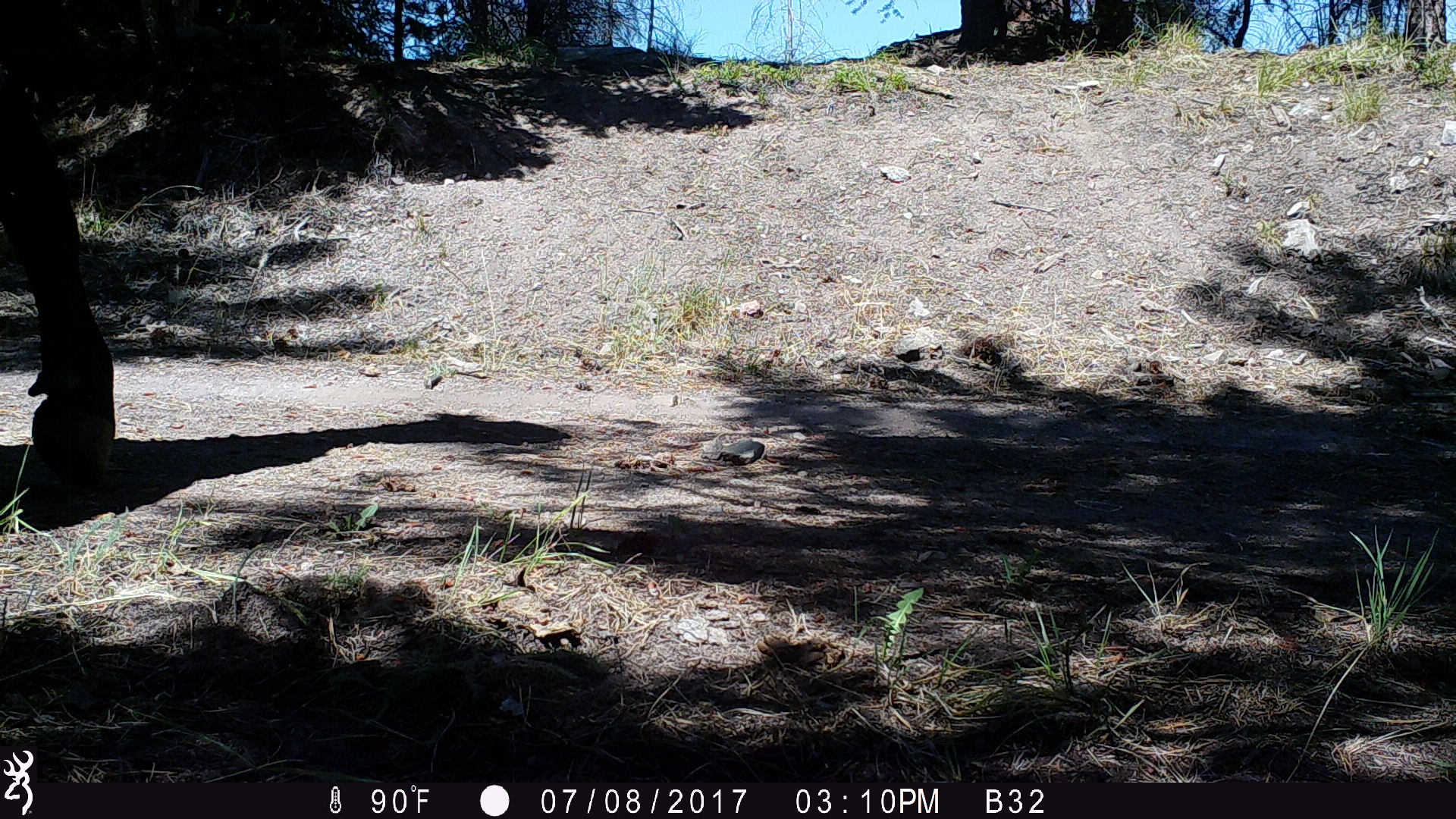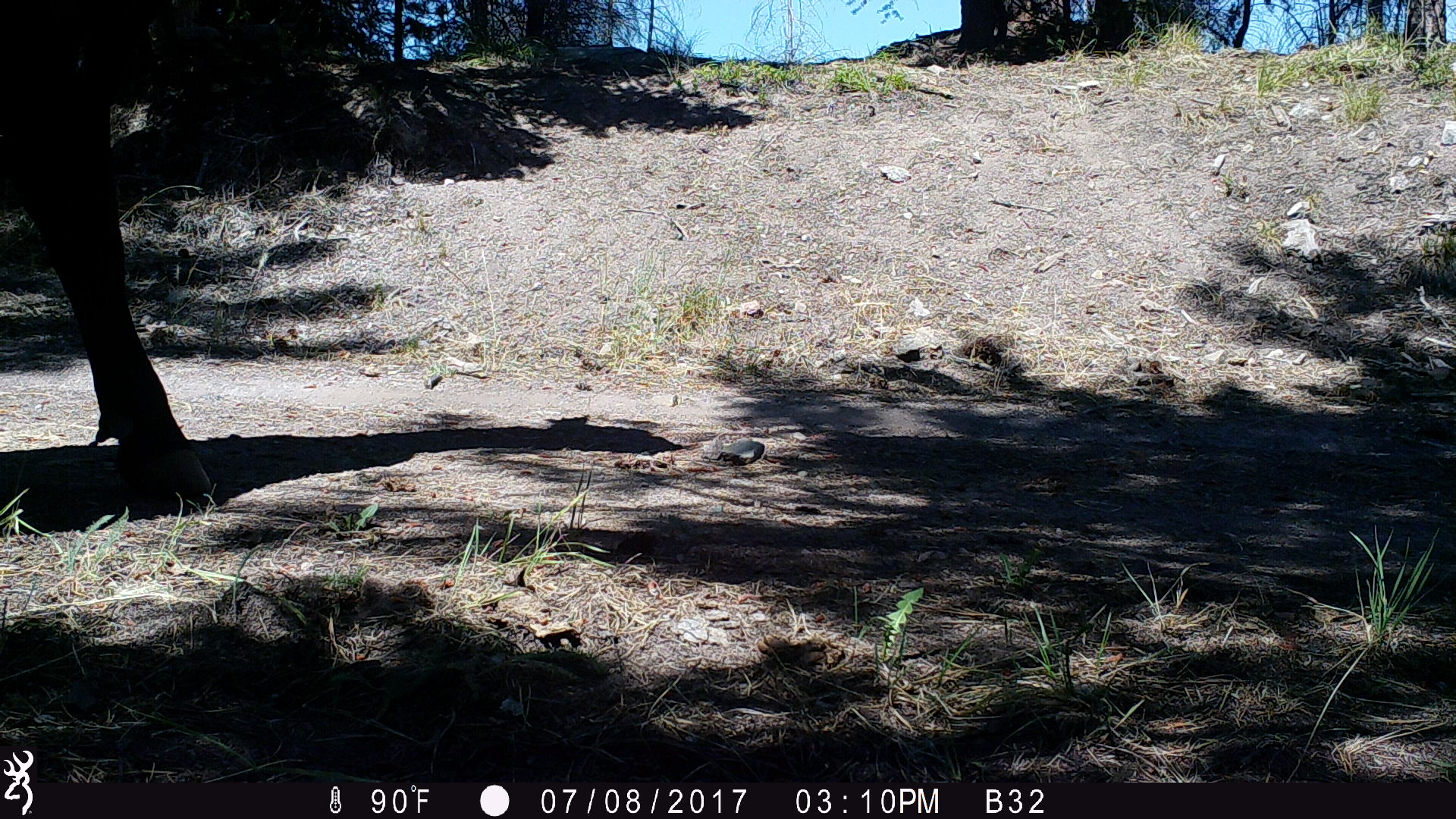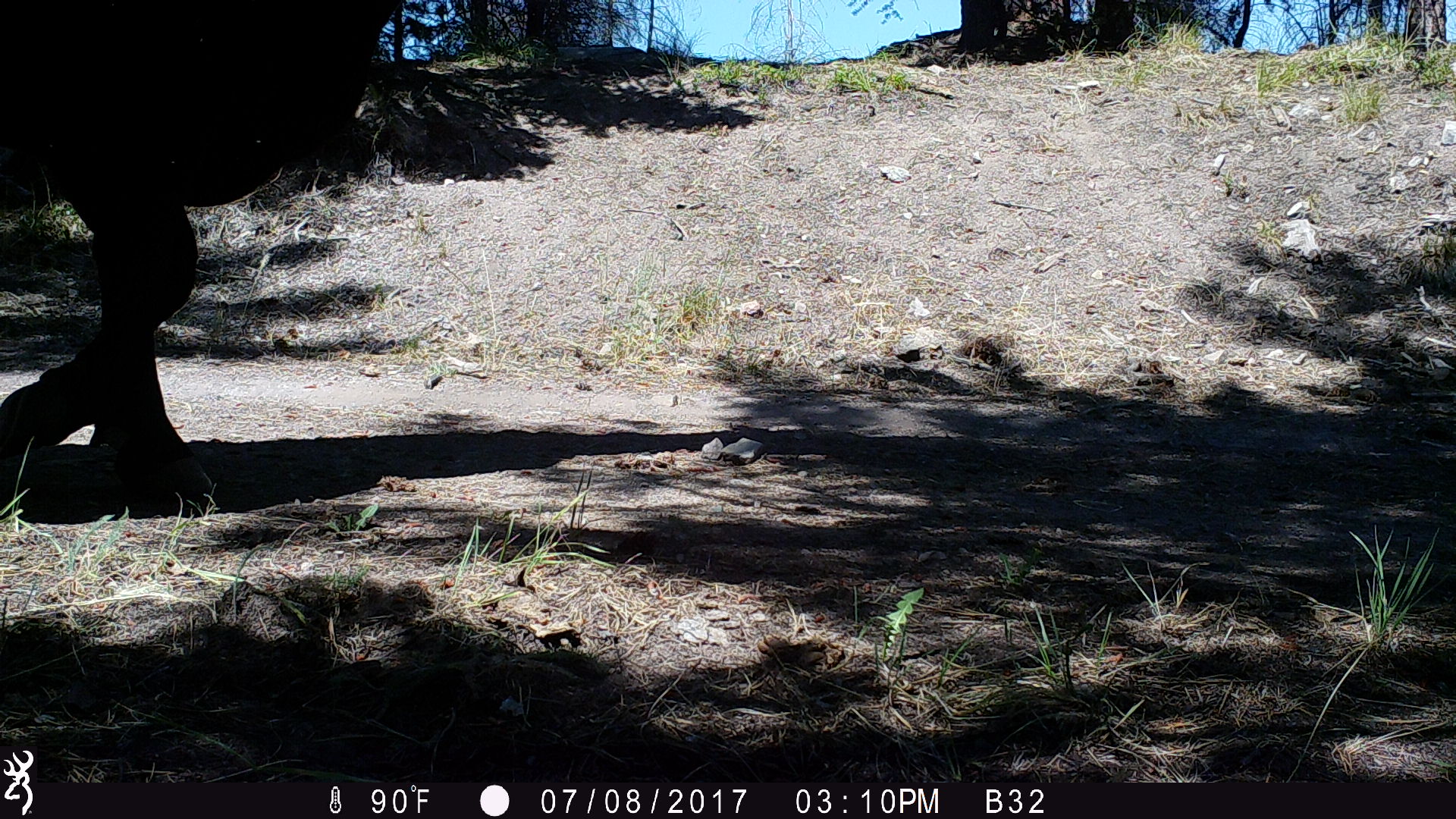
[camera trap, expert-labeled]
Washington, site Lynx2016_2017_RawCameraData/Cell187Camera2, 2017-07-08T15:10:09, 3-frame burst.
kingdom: Animalia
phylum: Chordata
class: Mammalia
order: Artiodactyla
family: Bovidae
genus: Bos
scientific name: Bos taurus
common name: domestic cattle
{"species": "domestic cattle (Bos taurus)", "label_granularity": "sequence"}